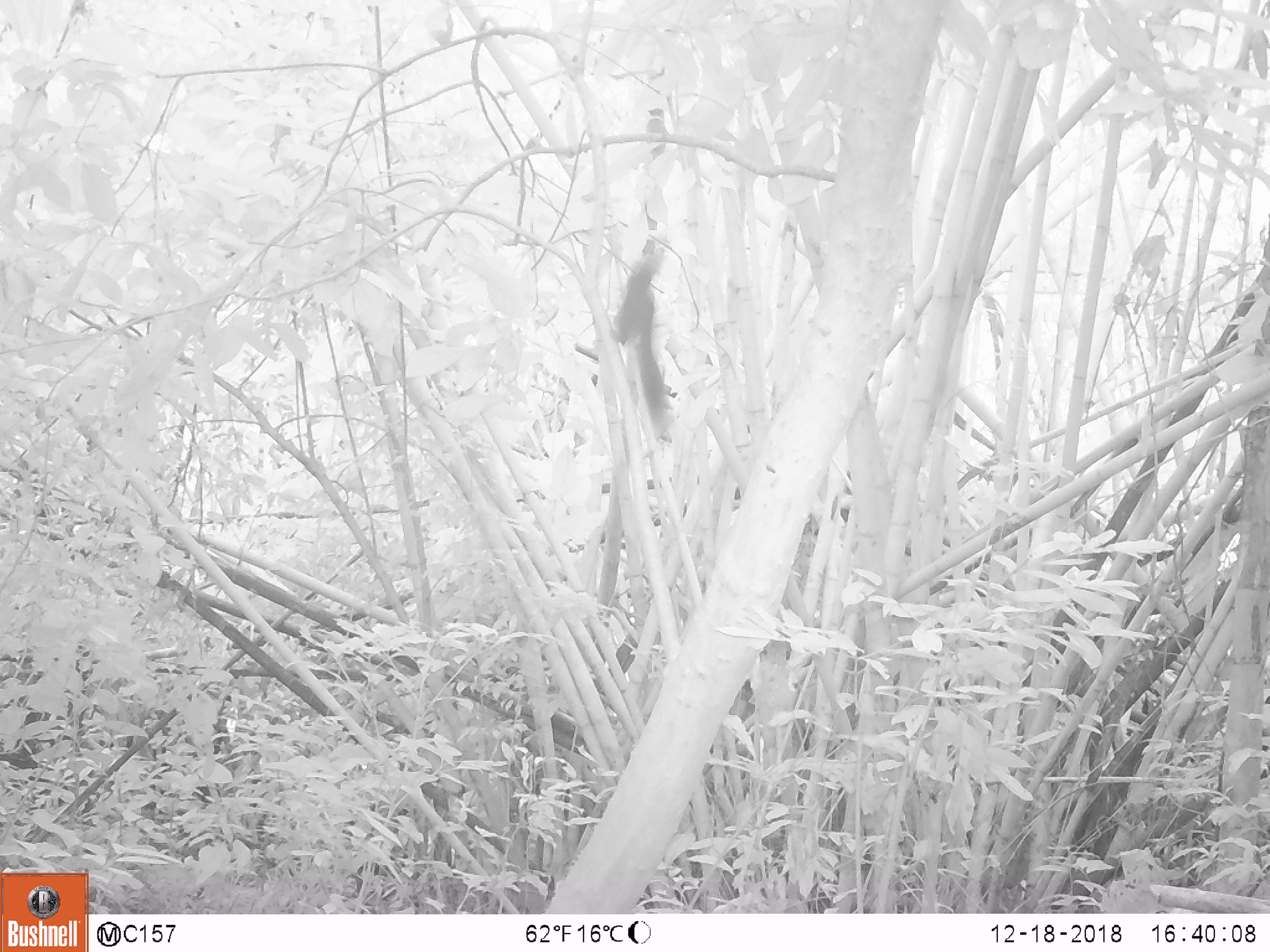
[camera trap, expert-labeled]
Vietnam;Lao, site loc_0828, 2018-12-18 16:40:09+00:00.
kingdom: Animalia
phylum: Chordata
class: Mammalia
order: Rodentia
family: Sciuridae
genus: Sciurus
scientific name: Sciurus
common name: squirrel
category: unidentified squirrel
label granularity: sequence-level